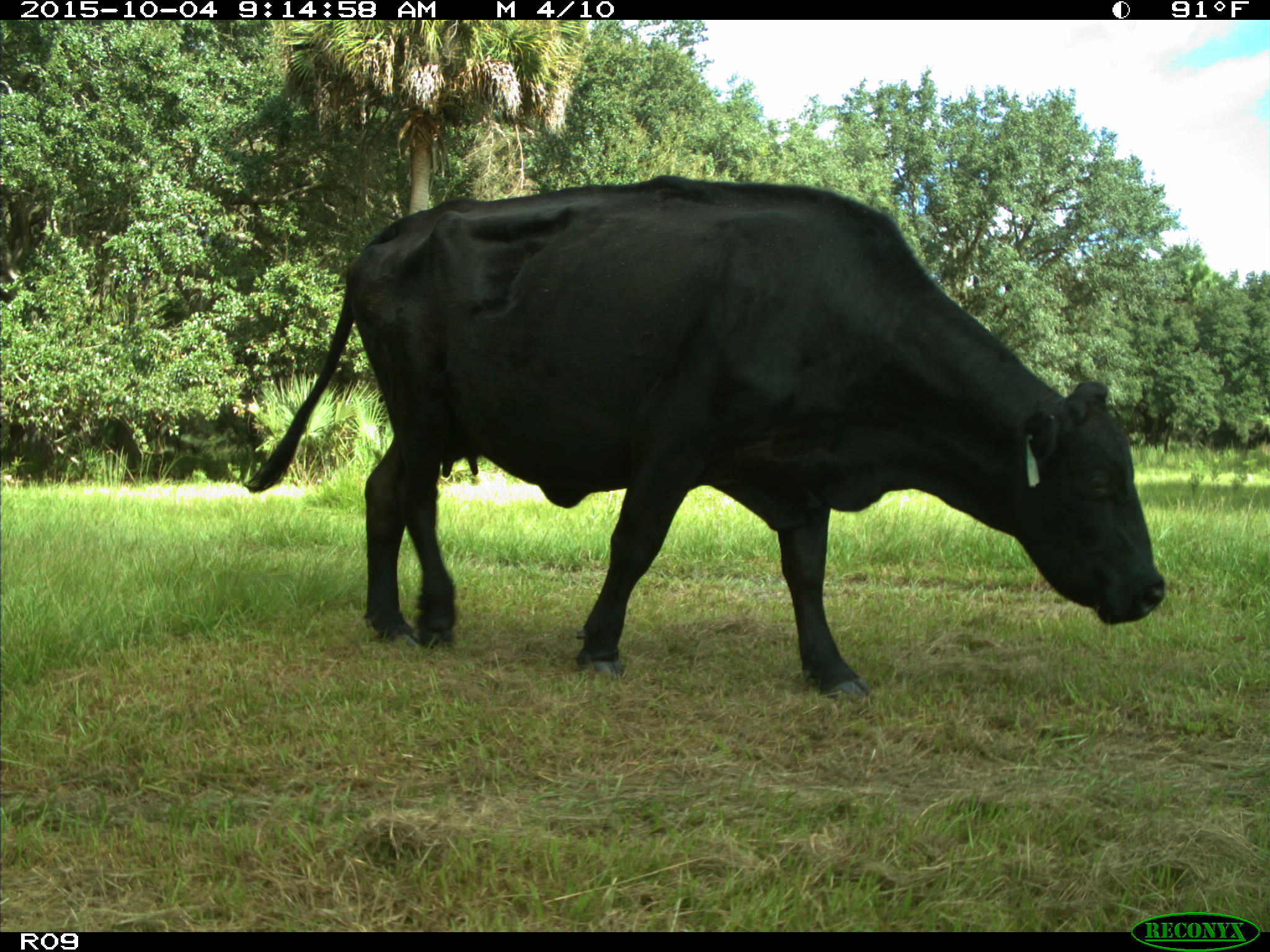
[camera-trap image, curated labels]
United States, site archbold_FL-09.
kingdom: Animalia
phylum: Chordata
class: Mammalia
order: Artiodactyla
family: Bovidae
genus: Bos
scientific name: Bos taurus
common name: domestic cow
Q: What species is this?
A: Bos taurus (domestic cow).